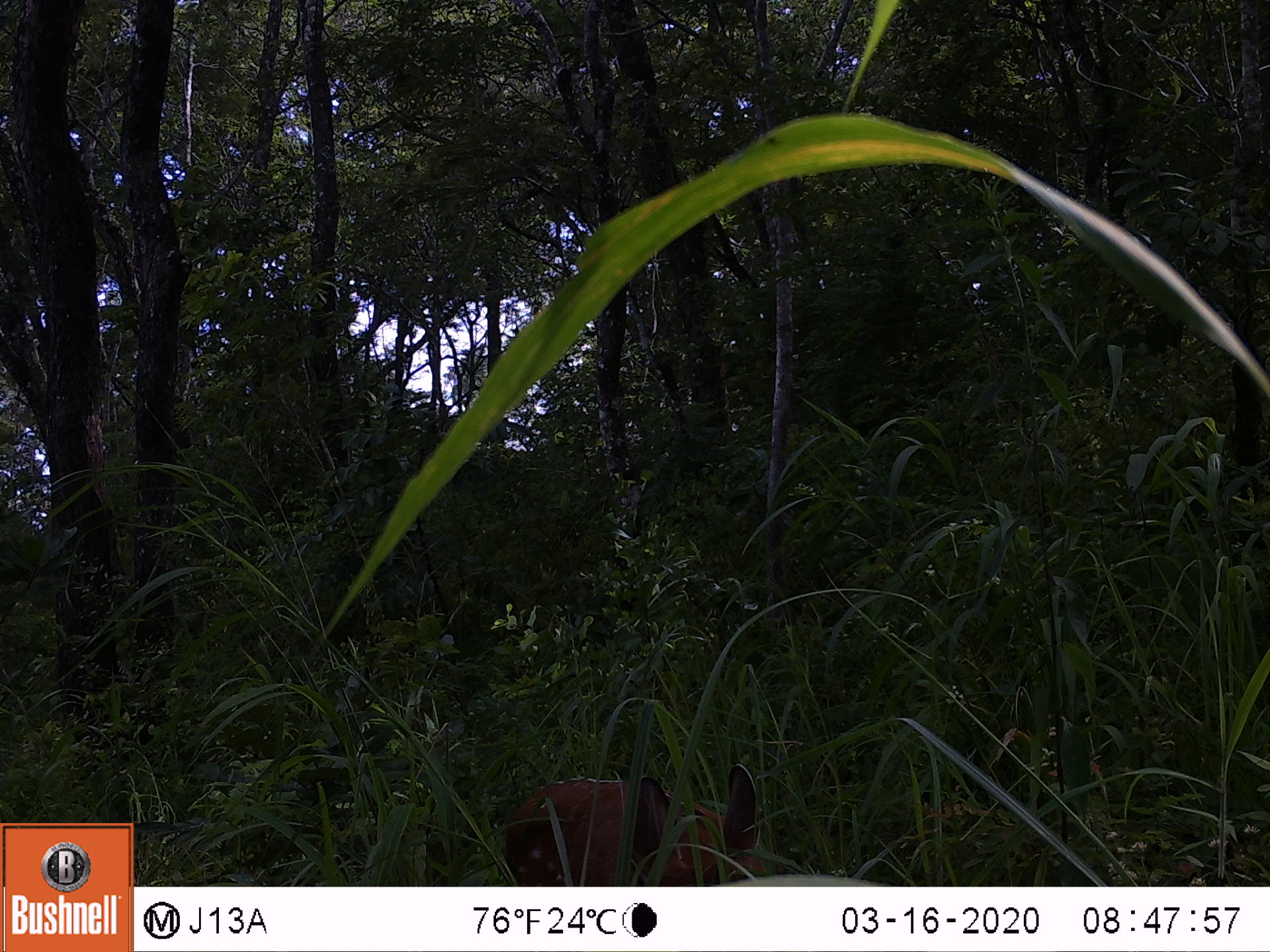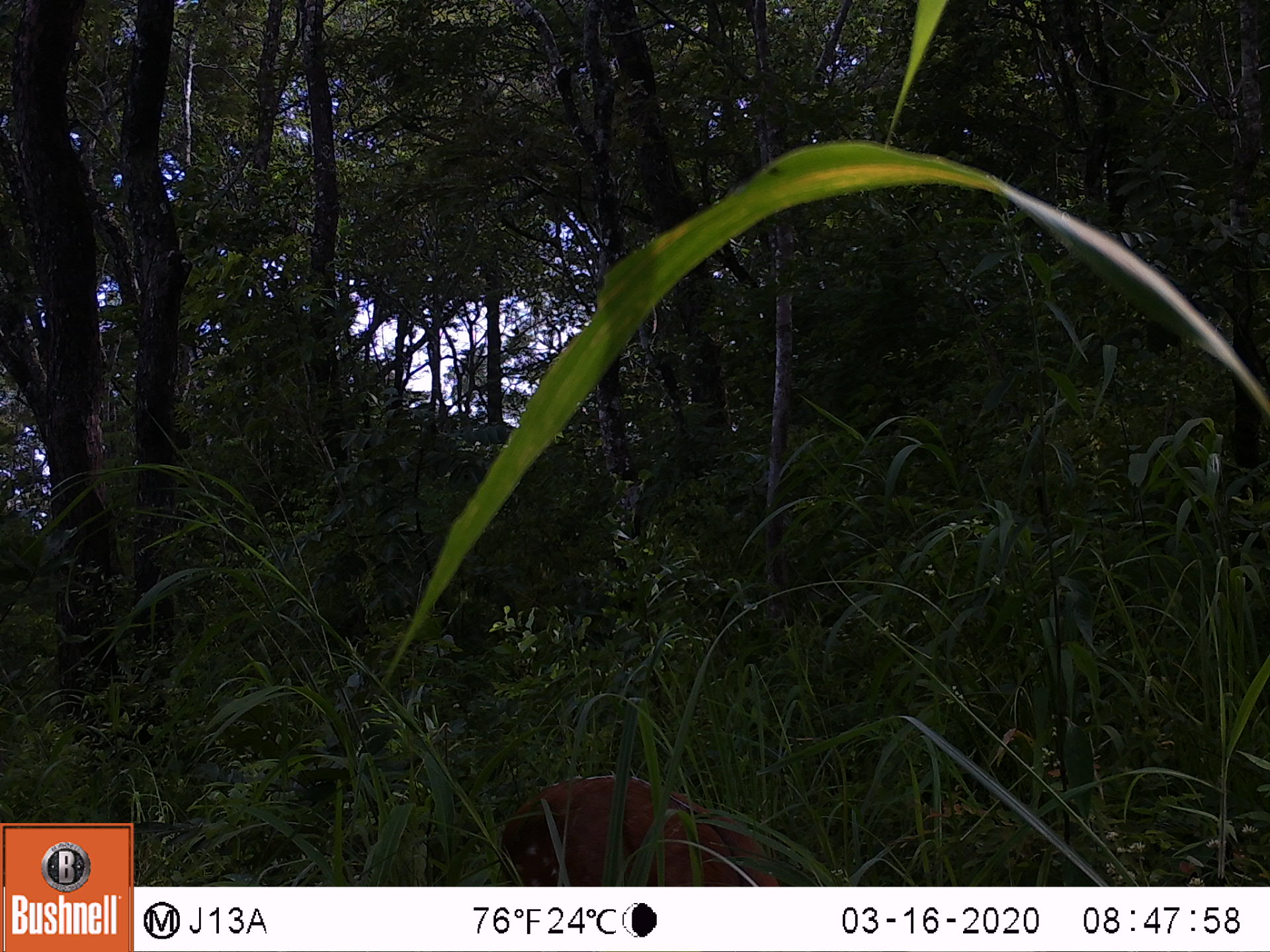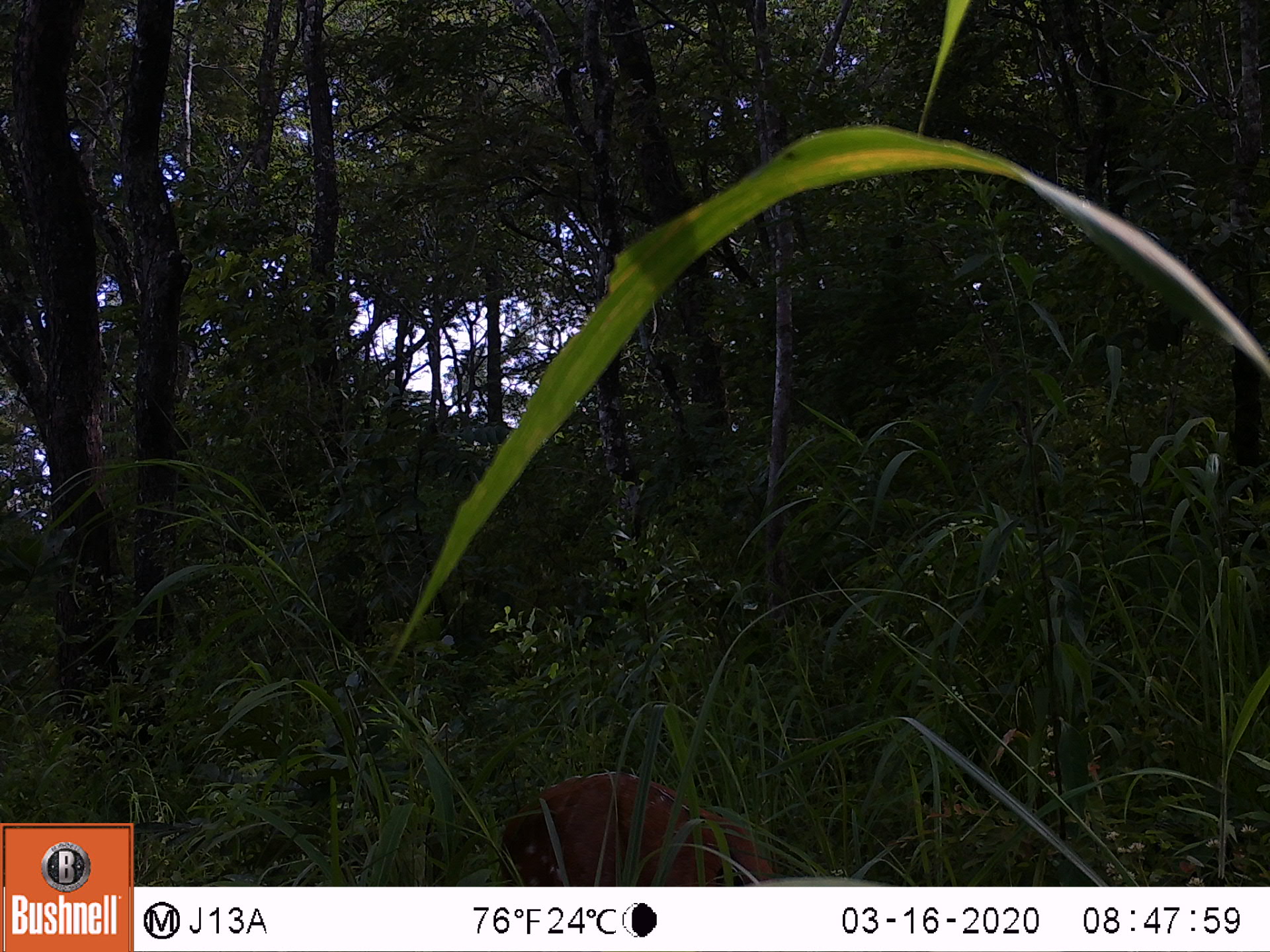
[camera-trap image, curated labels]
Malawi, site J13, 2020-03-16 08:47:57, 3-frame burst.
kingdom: Animalia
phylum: Chordata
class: Mammalia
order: Artiodactyla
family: Bovidae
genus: Tragelaphus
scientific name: Tragelaphus sylvaticus sylvaticus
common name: cape bushbuck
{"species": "cape bushbuck (Tragelaphus sylvaticus sylvaticus)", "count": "1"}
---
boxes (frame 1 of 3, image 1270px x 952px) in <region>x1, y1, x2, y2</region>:
cape bushbuck: <region>495, 755, 765, 884</region>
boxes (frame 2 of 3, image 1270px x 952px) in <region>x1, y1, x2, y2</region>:
cape bushbuck: <region>494, 764, 797, 884</region>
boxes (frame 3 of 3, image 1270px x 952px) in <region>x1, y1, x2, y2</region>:
cape bushbuck: <region>495, 766, 787, 884</region>